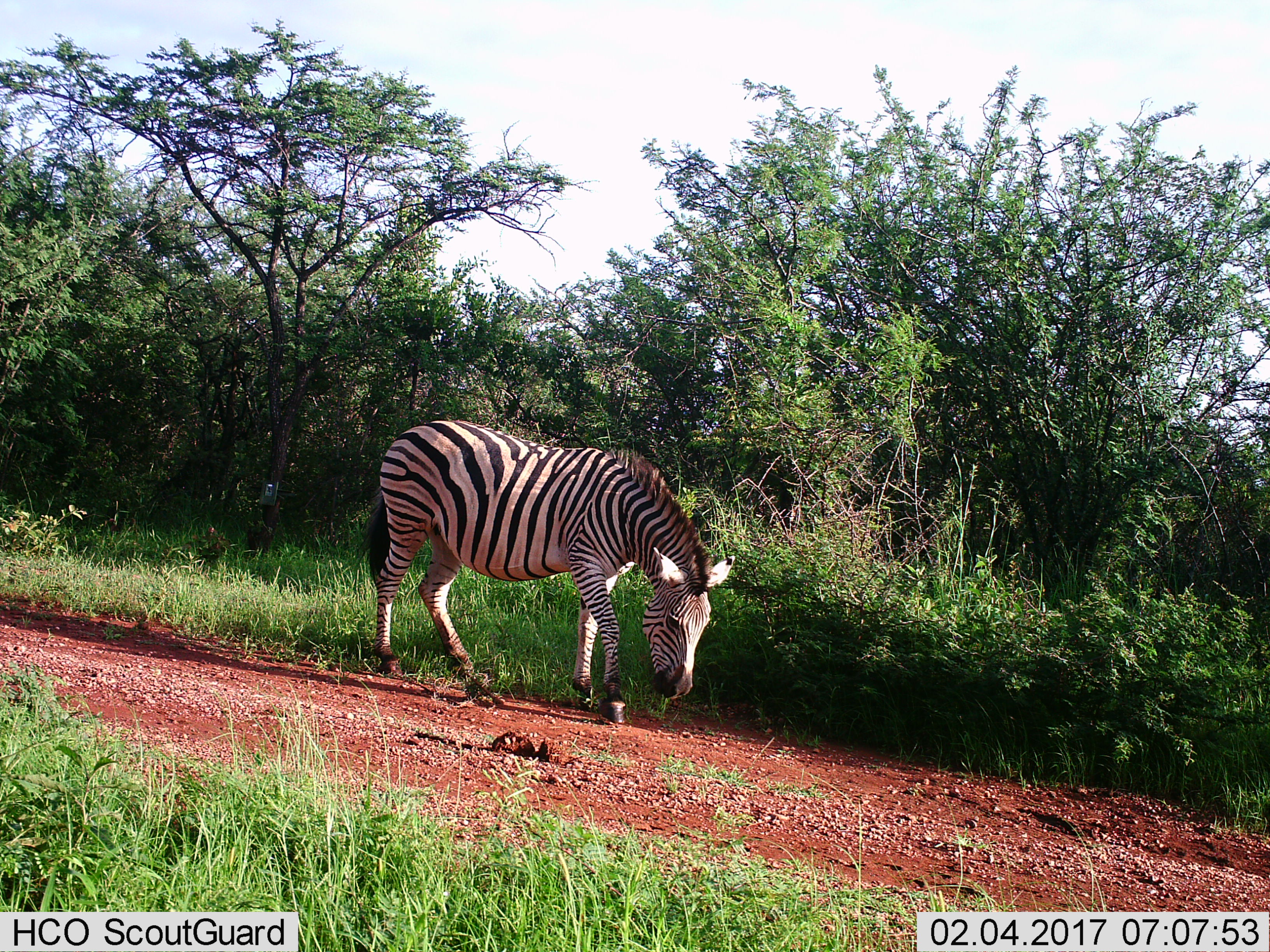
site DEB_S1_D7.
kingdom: Animalia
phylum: Chordata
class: Mammalia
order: Perissodactyla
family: Equidae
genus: Equus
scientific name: Equus quagga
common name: plains zebra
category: zebraplains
Zebraplains (plains zebra) (Equus quagga), count 1. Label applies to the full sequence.